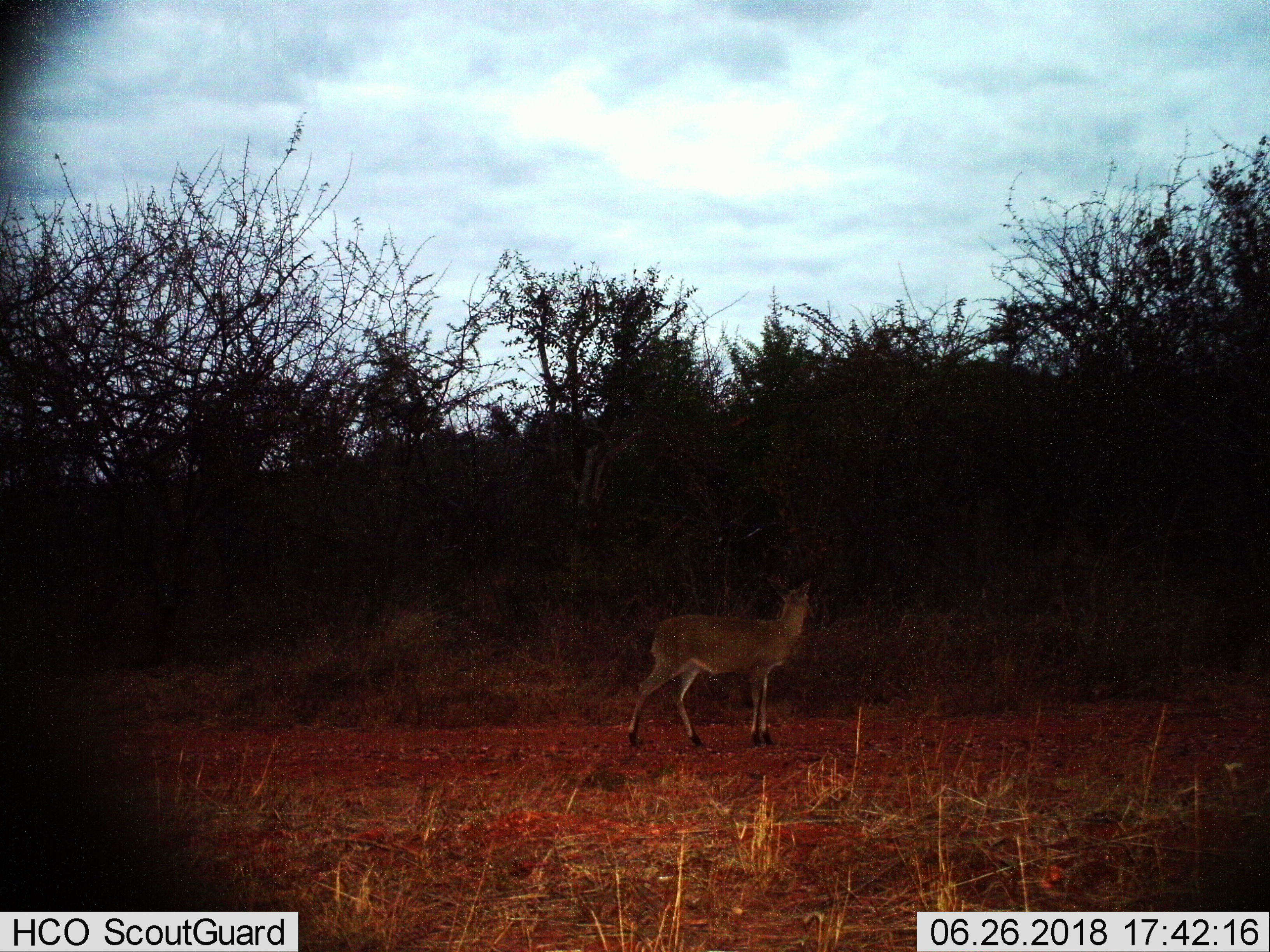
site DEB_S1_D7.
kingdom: Animalia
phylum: Chordata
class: Mammalia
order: Artiodactyla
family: Bovidae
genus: Sylvicapra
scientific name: Sylvicapra grimmia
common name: common duiker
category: duikercommongrey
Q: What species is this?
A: Duikercommongrey (common duiker) (Sylvicapra grimmia).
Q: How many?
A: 1.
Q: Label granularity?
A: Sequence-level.